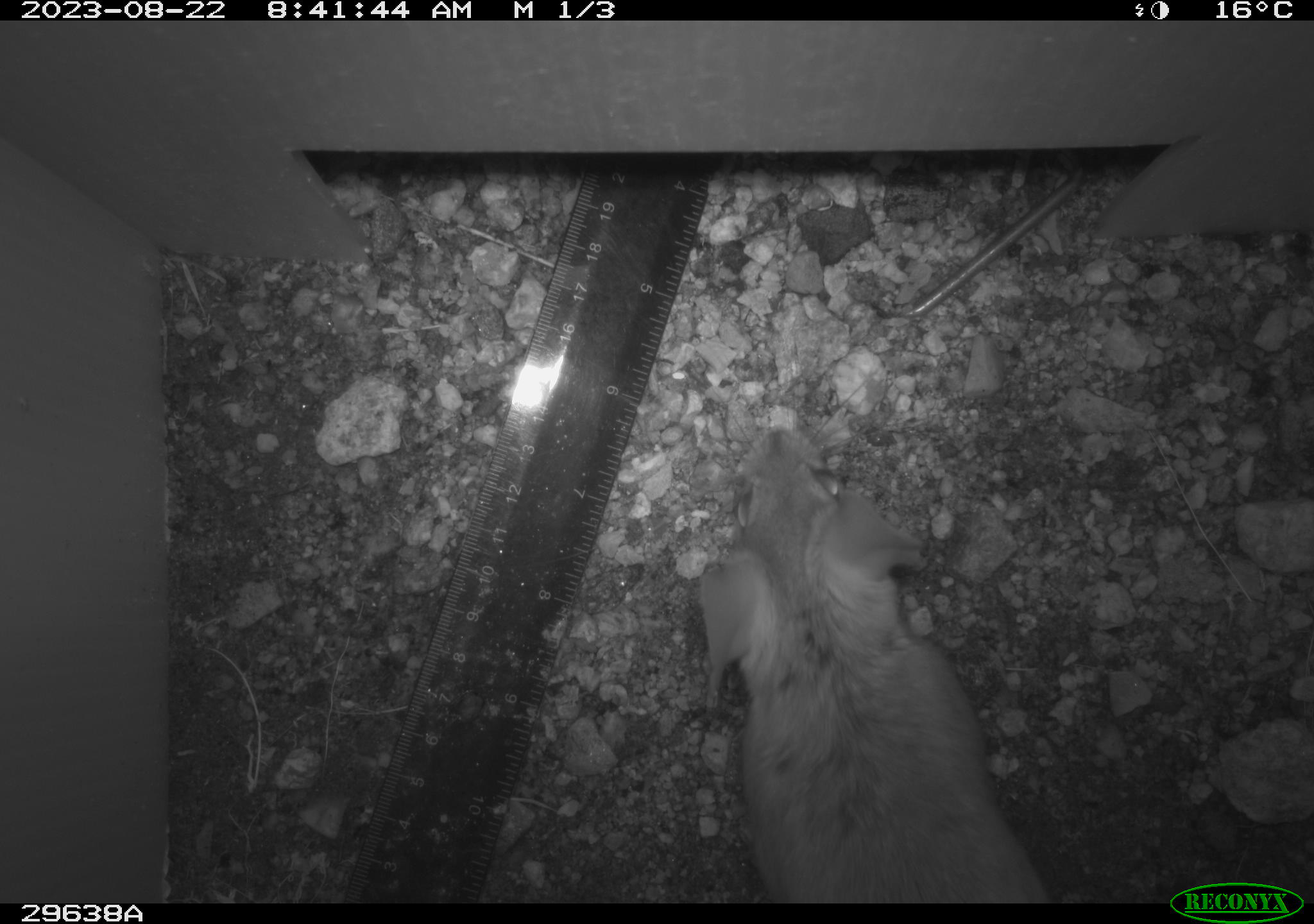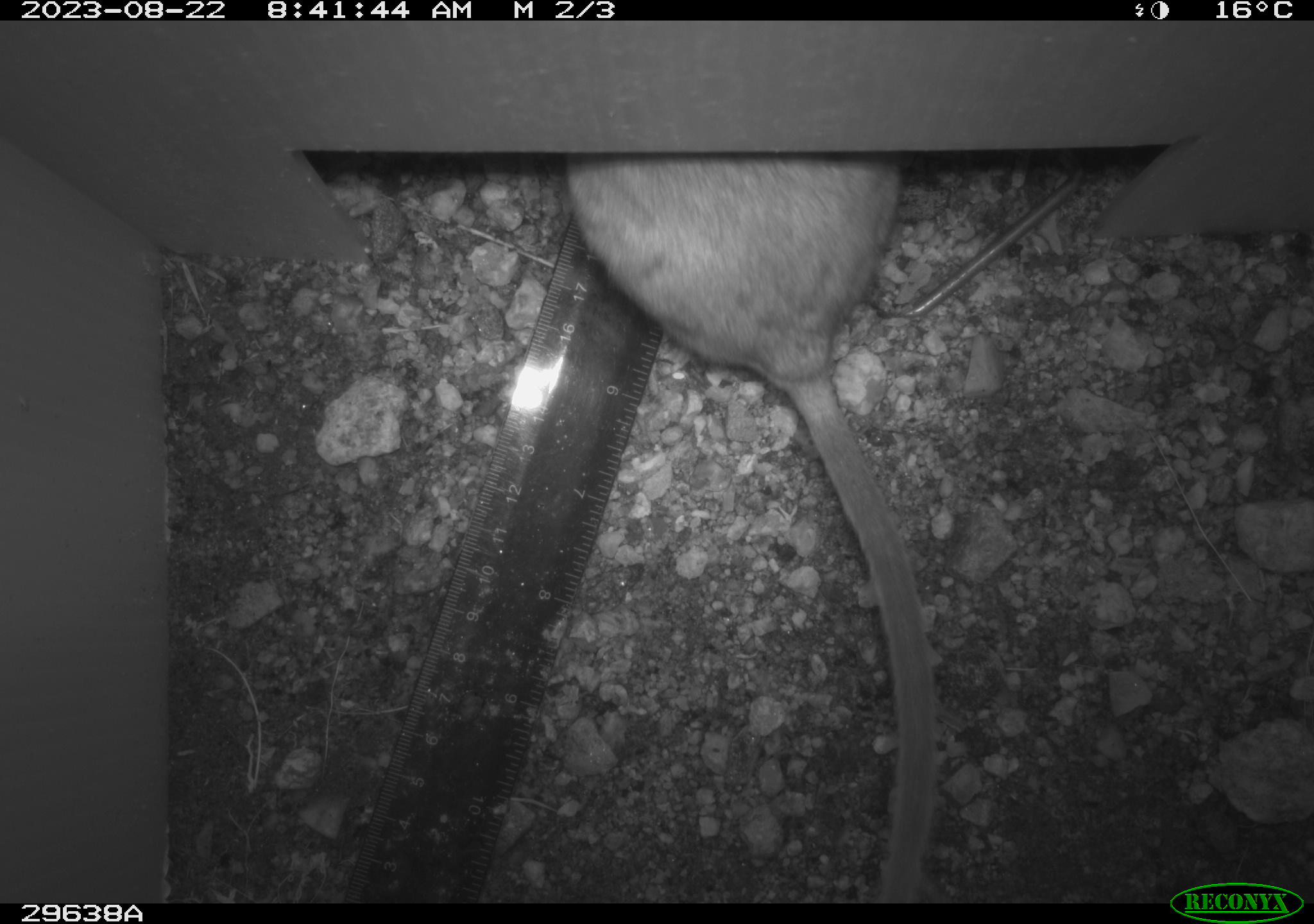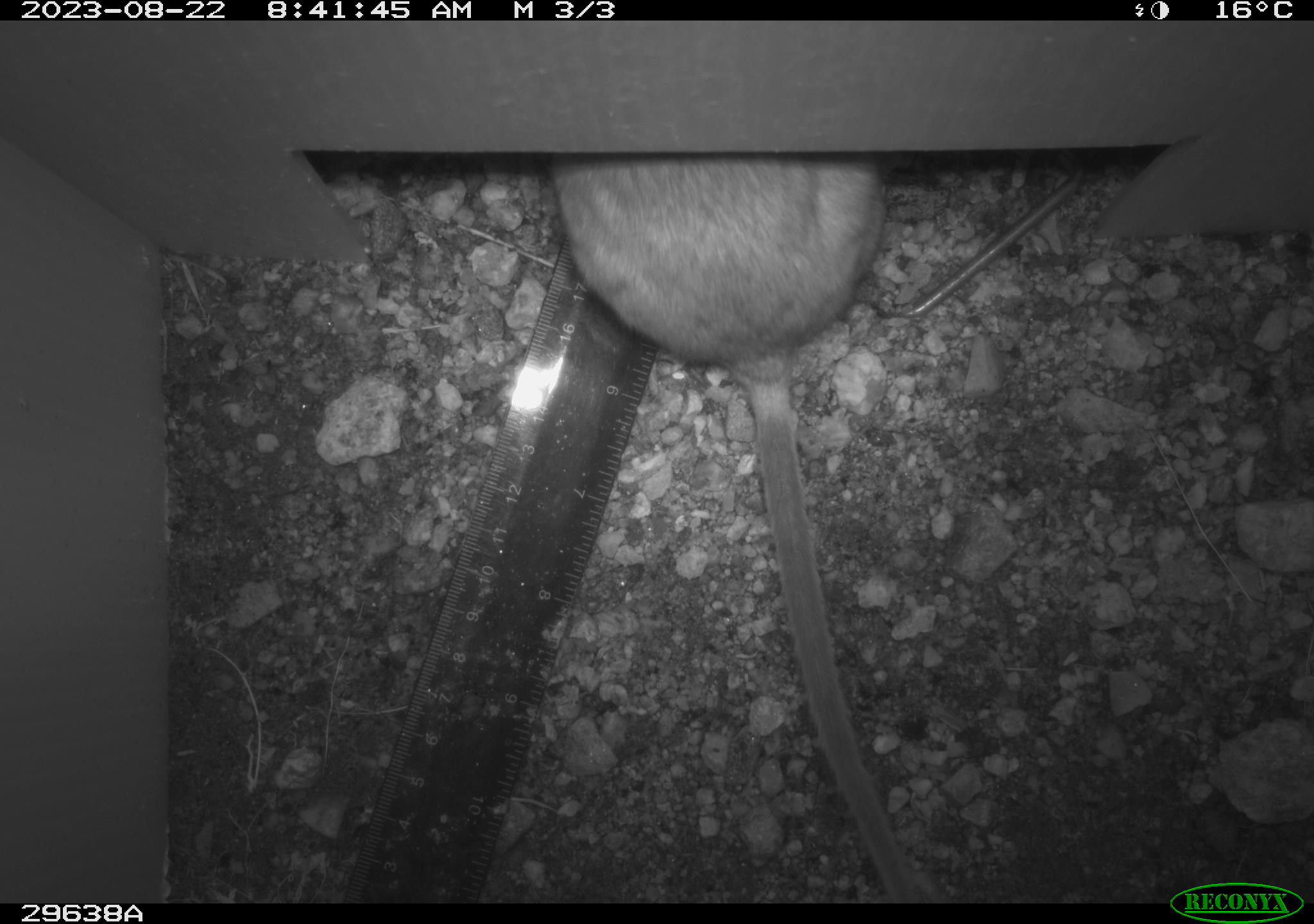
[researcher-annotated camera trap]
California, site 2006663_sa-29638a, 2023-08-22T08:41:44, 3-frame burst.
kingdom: Animalia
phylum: Chordata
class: Mammalia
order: Rodentia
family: Cricetidae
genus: Neotoma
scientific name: Neotoma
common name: pack rat or woodrat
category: neotoma species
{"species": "neotoma species (pack rat or woodrat) (Neotoma)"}